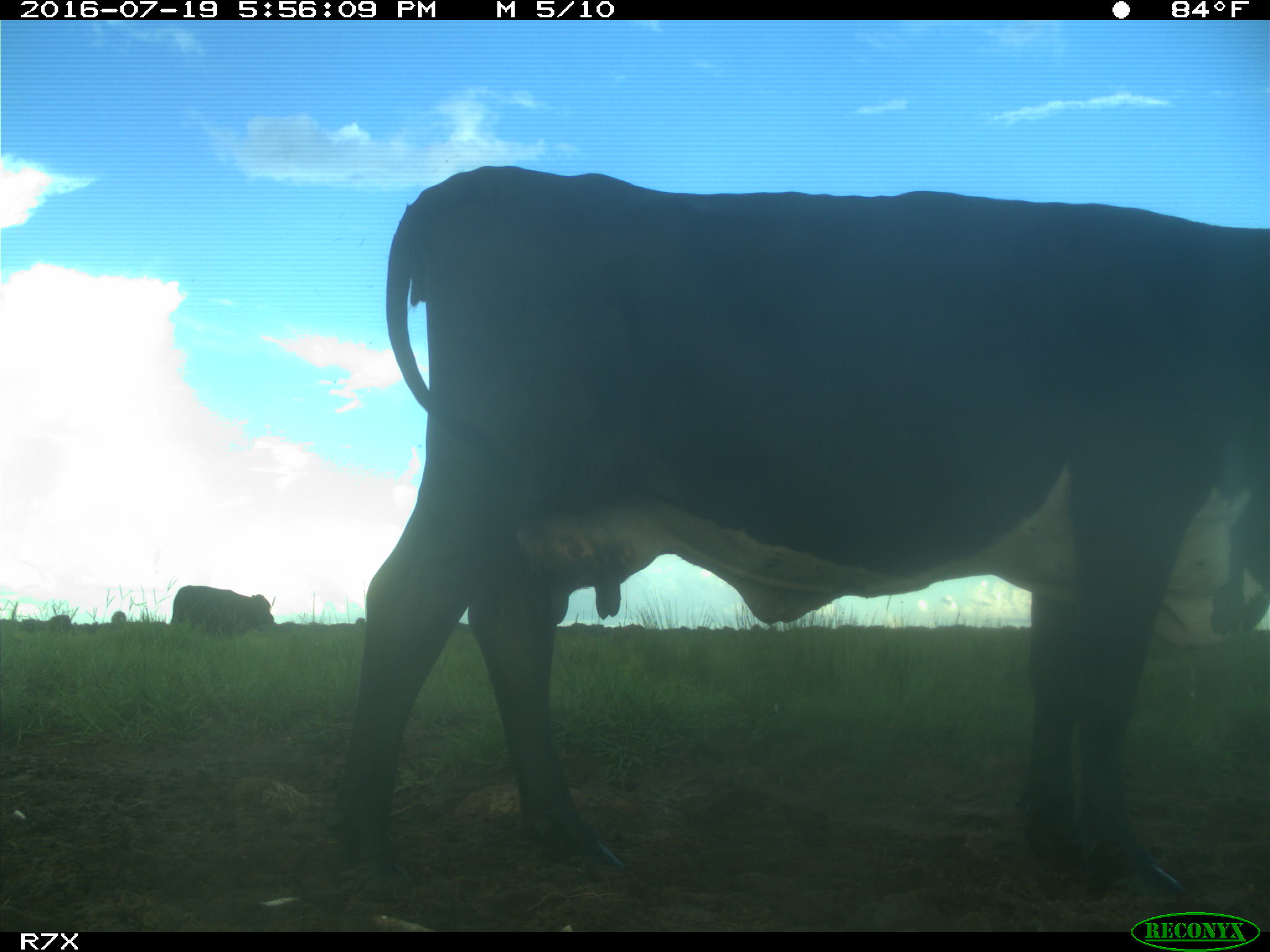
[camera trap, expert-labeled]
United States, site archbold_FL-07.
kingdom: Animalia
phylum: Chordata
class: Mammalia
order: Artiodactyla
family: Bovidae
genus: Bos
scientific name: Bos taurus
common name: domestic cow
Bos taurus (domestic cow).